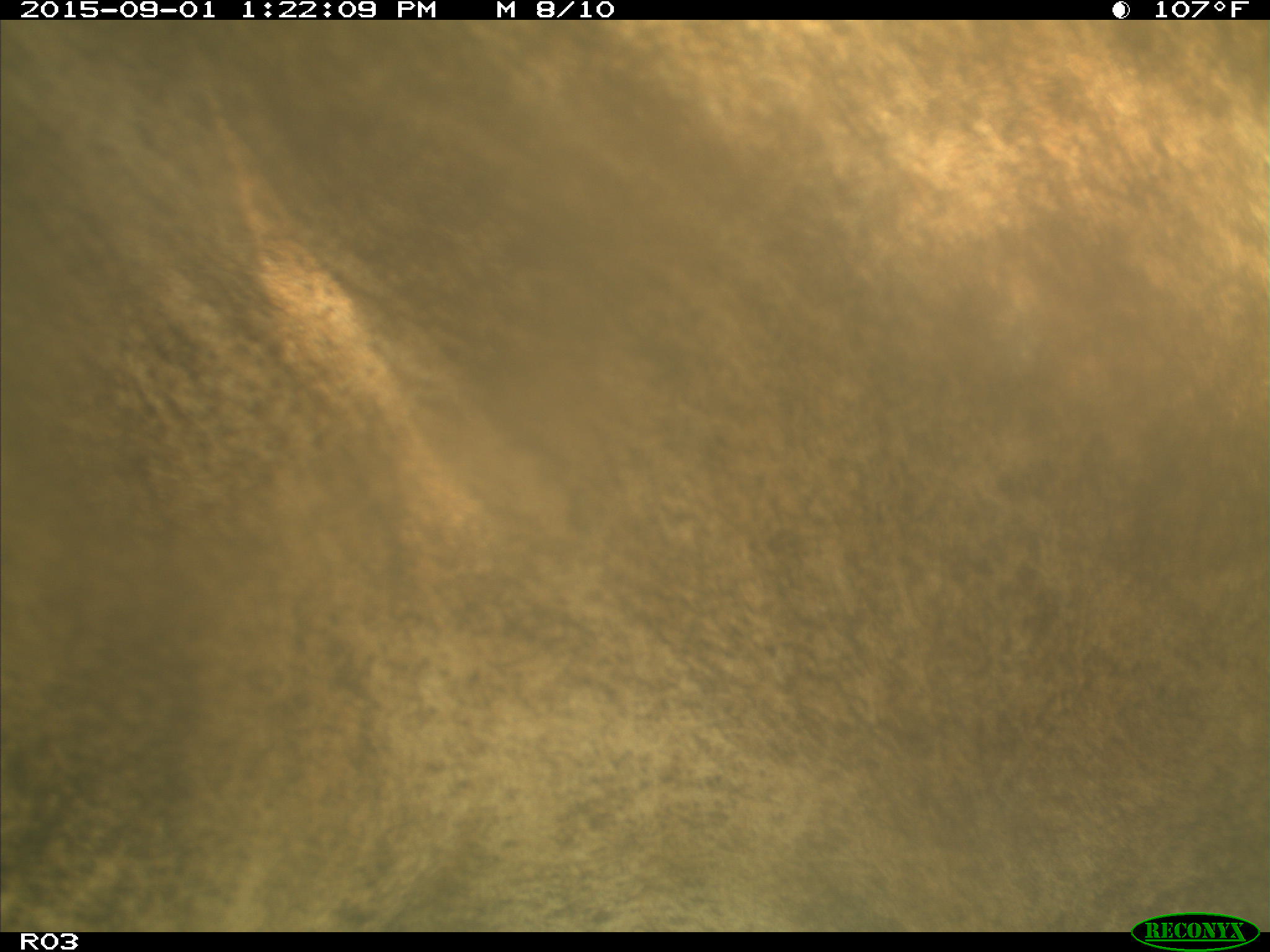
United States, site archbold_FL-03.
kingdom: Animalia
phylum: Chordata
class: Mammalia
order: Artiodactyla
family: Bovidae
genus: Bos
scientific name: Bos taurus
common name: domestic cow